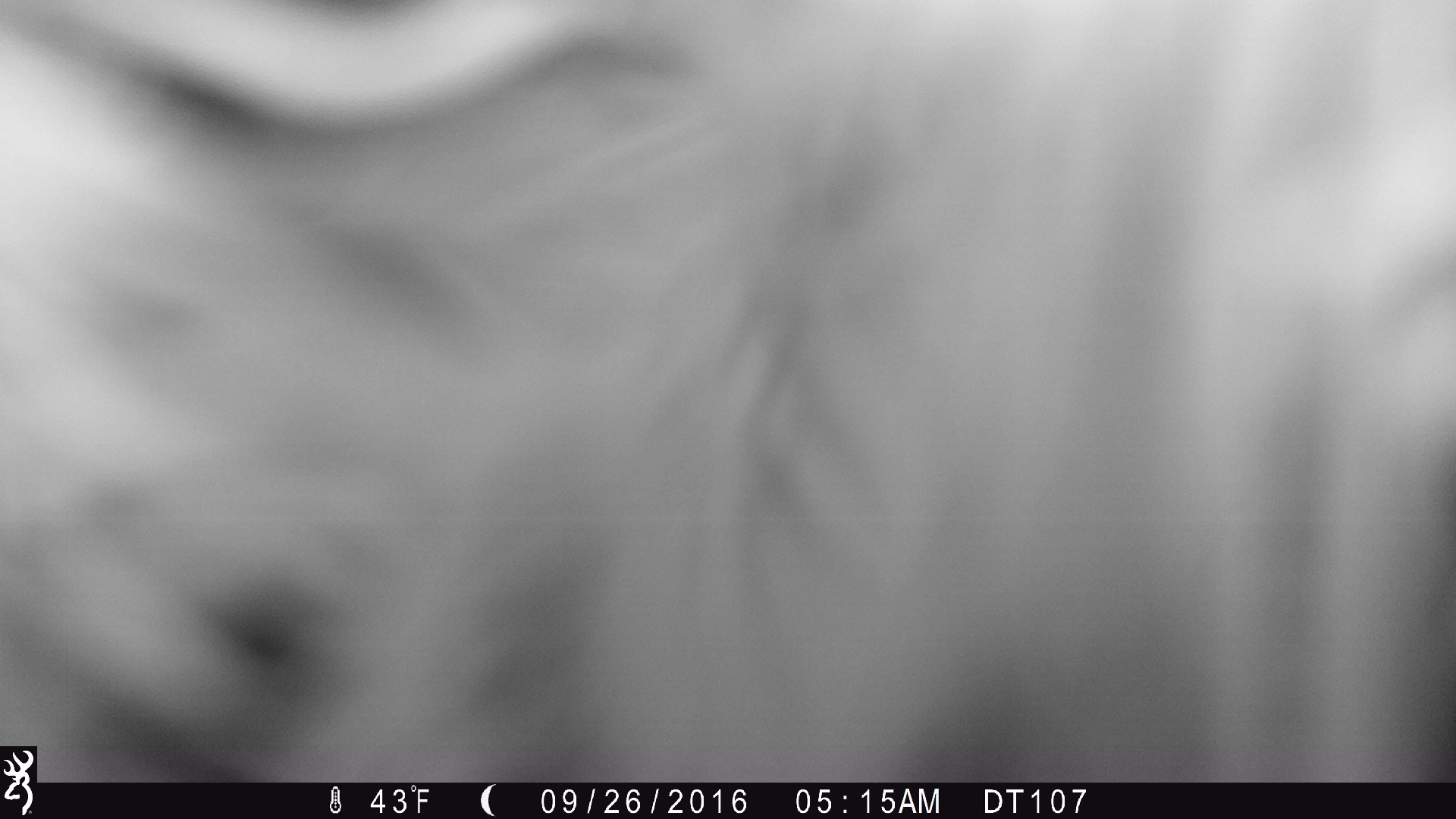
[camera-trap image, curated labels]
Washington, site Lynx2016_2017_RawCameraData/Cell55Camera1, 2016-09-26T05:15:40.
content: unidentified animal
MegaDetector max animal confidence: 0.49